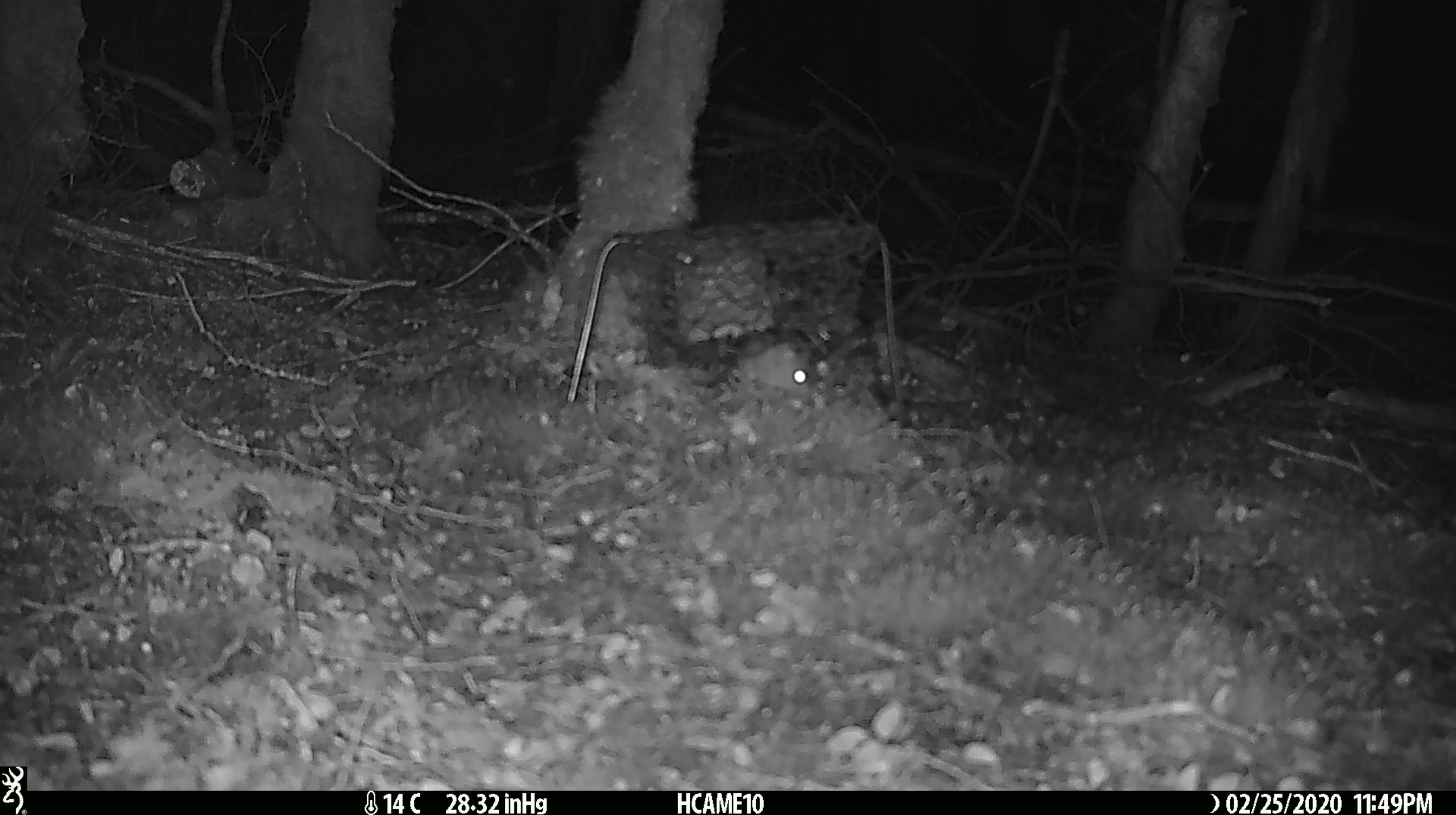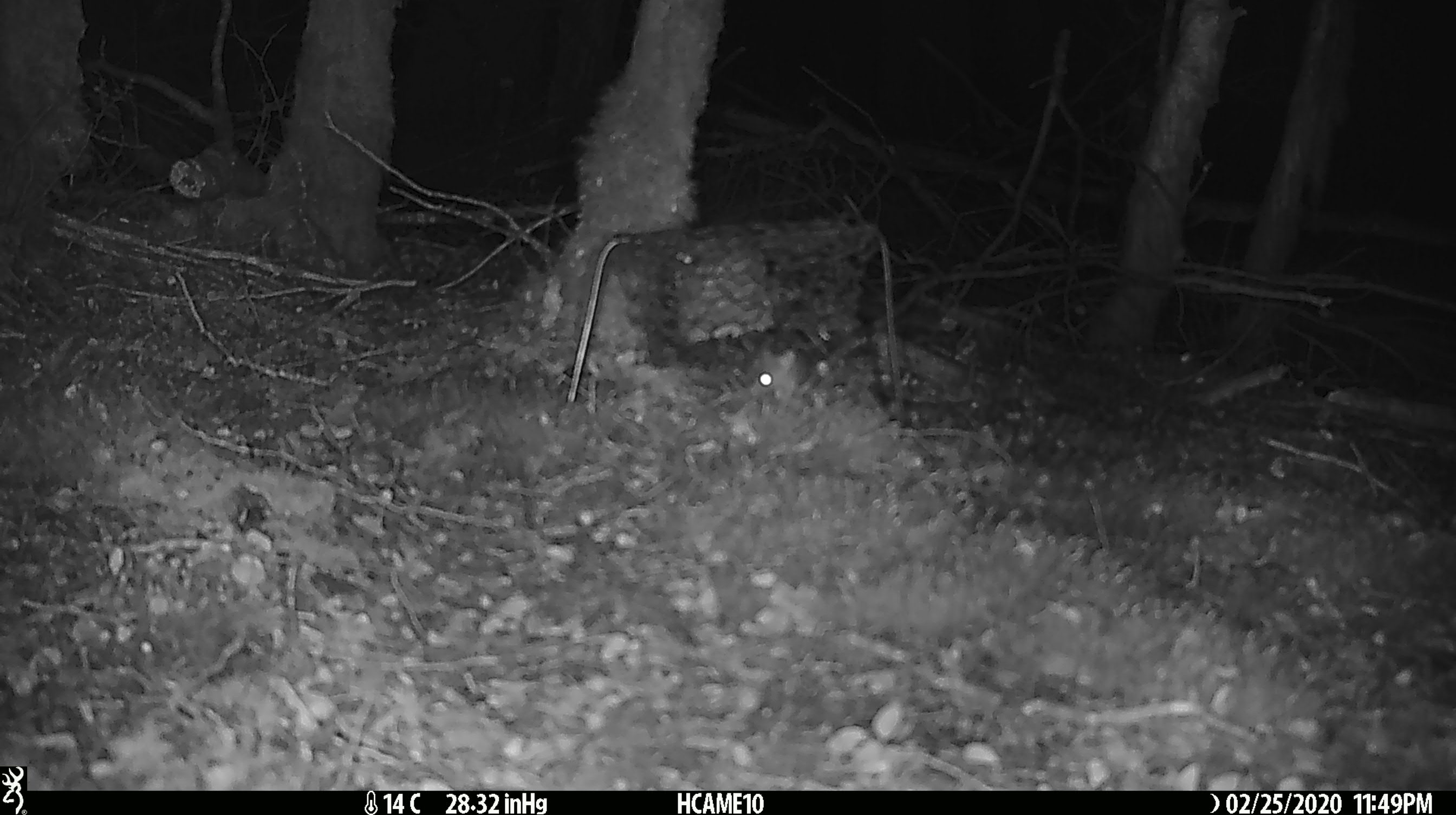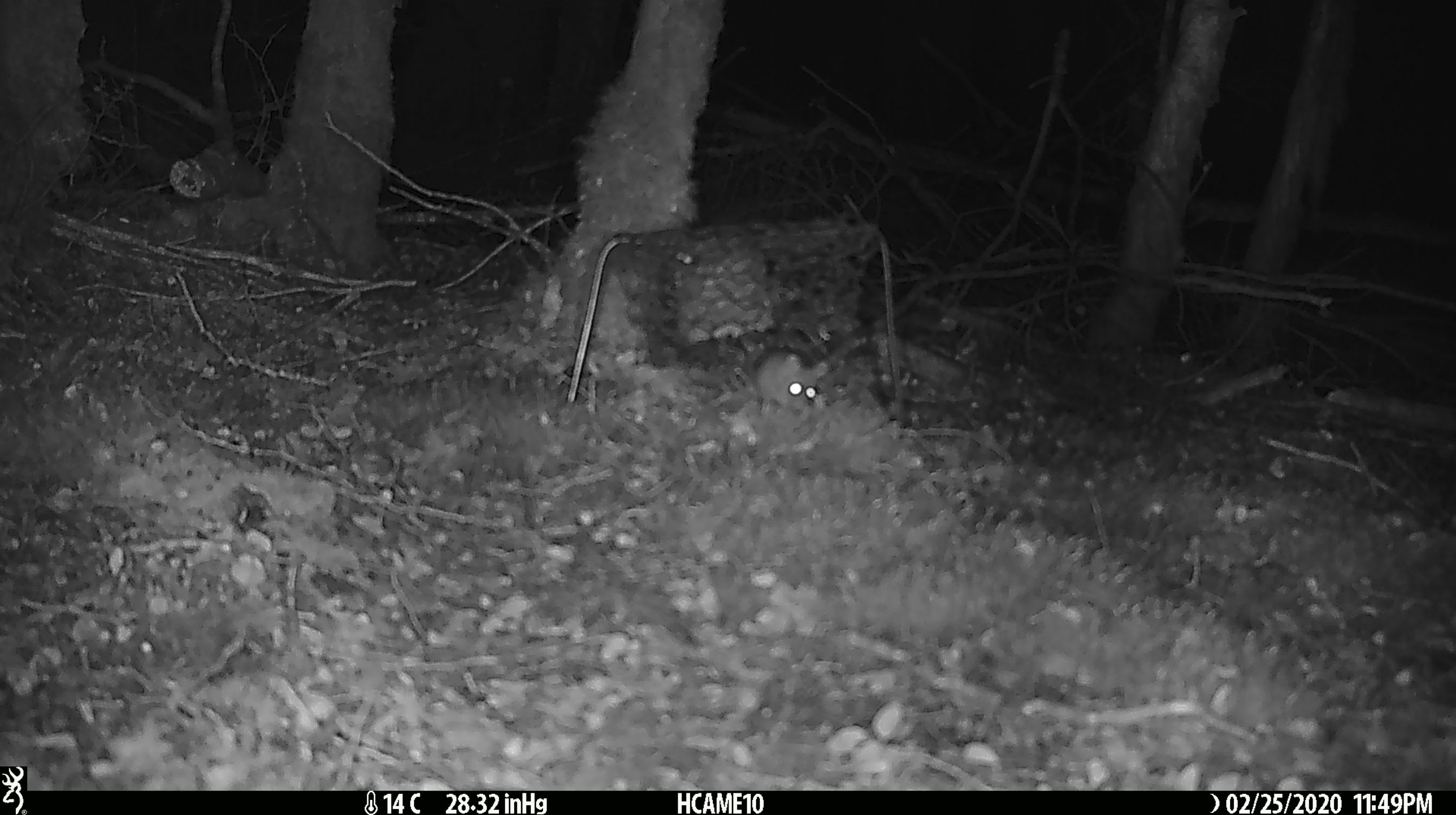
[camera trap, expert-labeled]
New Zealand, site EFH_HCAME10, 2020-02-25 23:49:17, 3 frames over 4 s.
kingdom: Animalia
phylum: Chordata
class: Mammalia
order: Rodentia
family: Muridae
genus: Mus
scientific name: Mus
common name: mouse